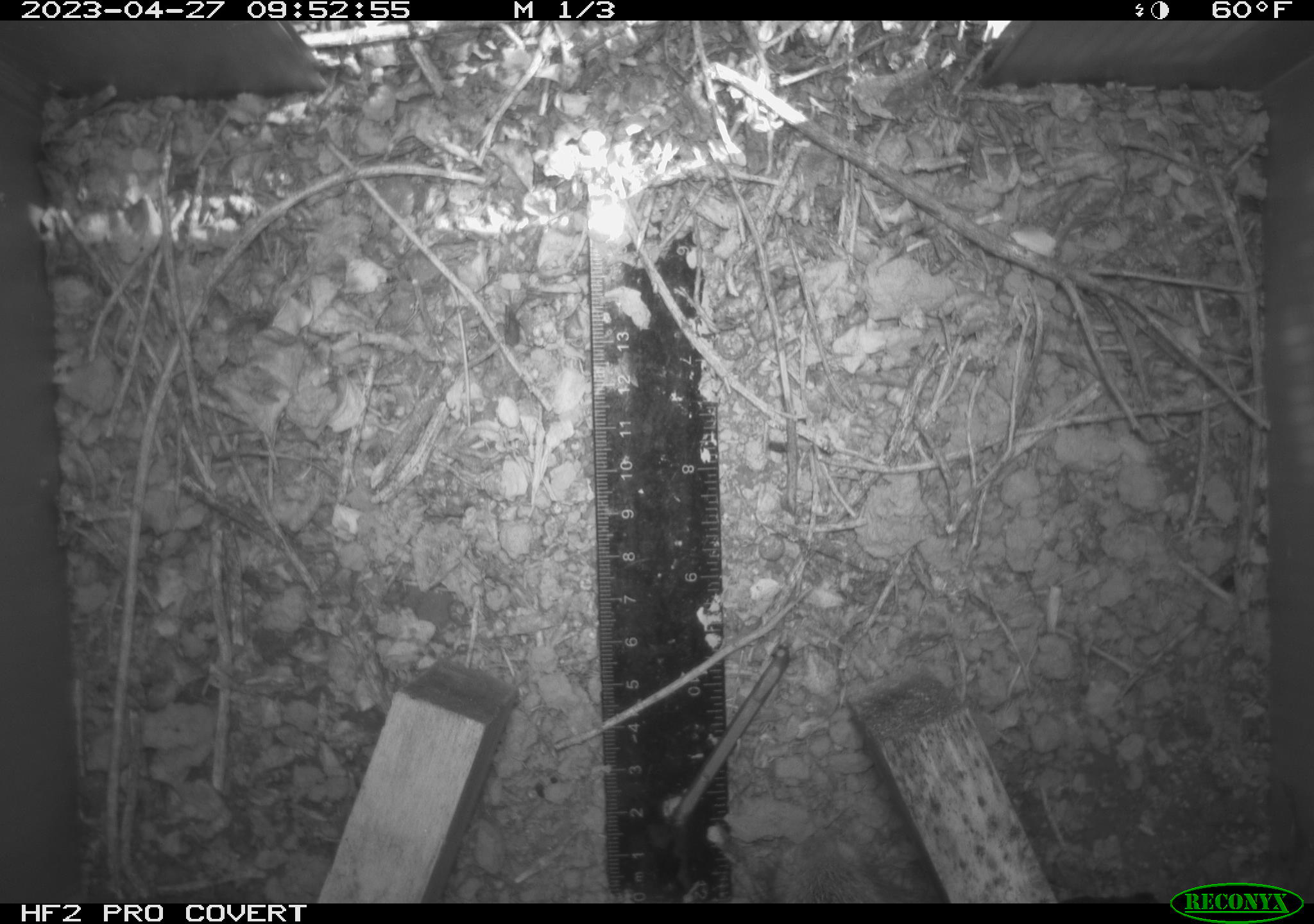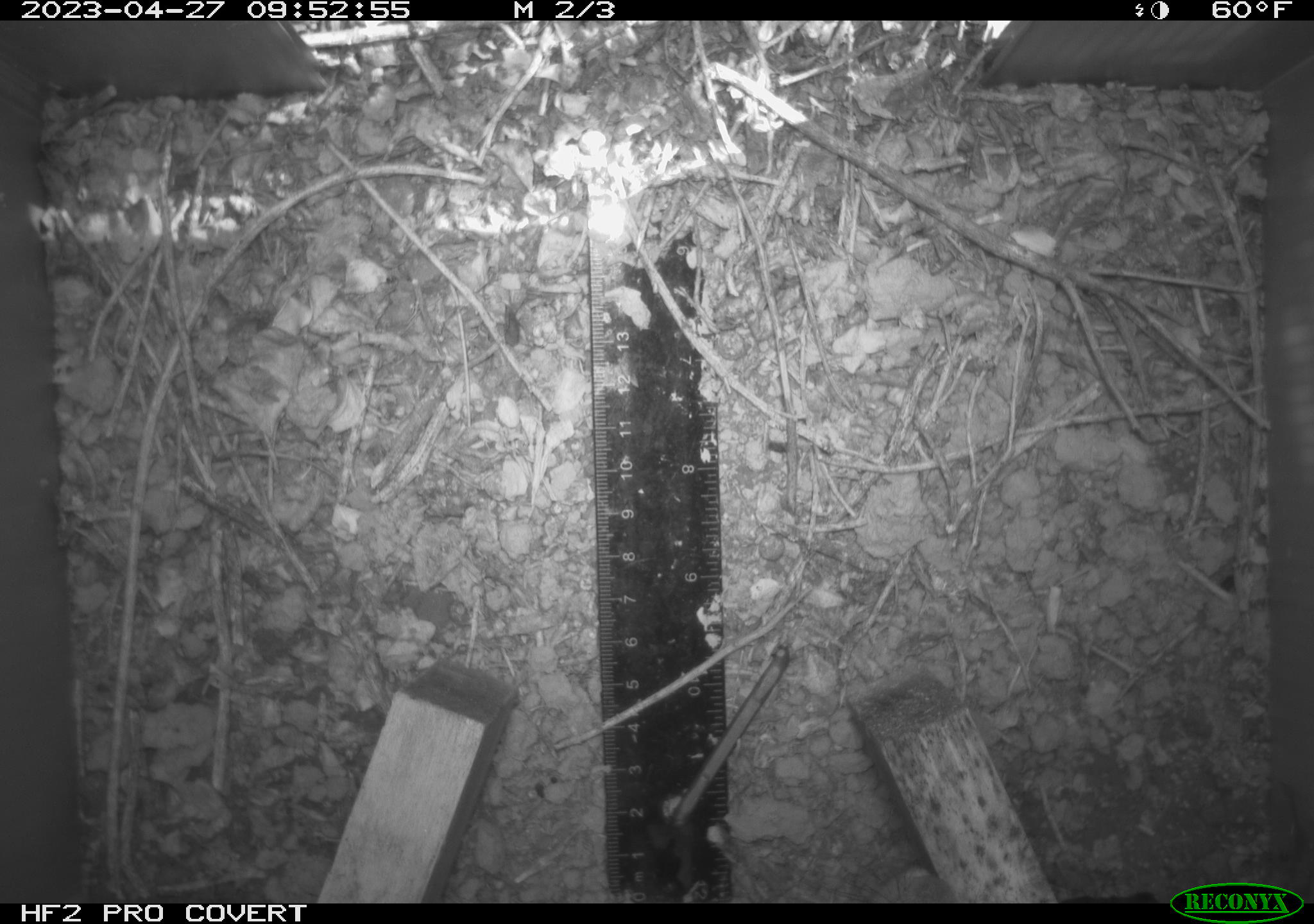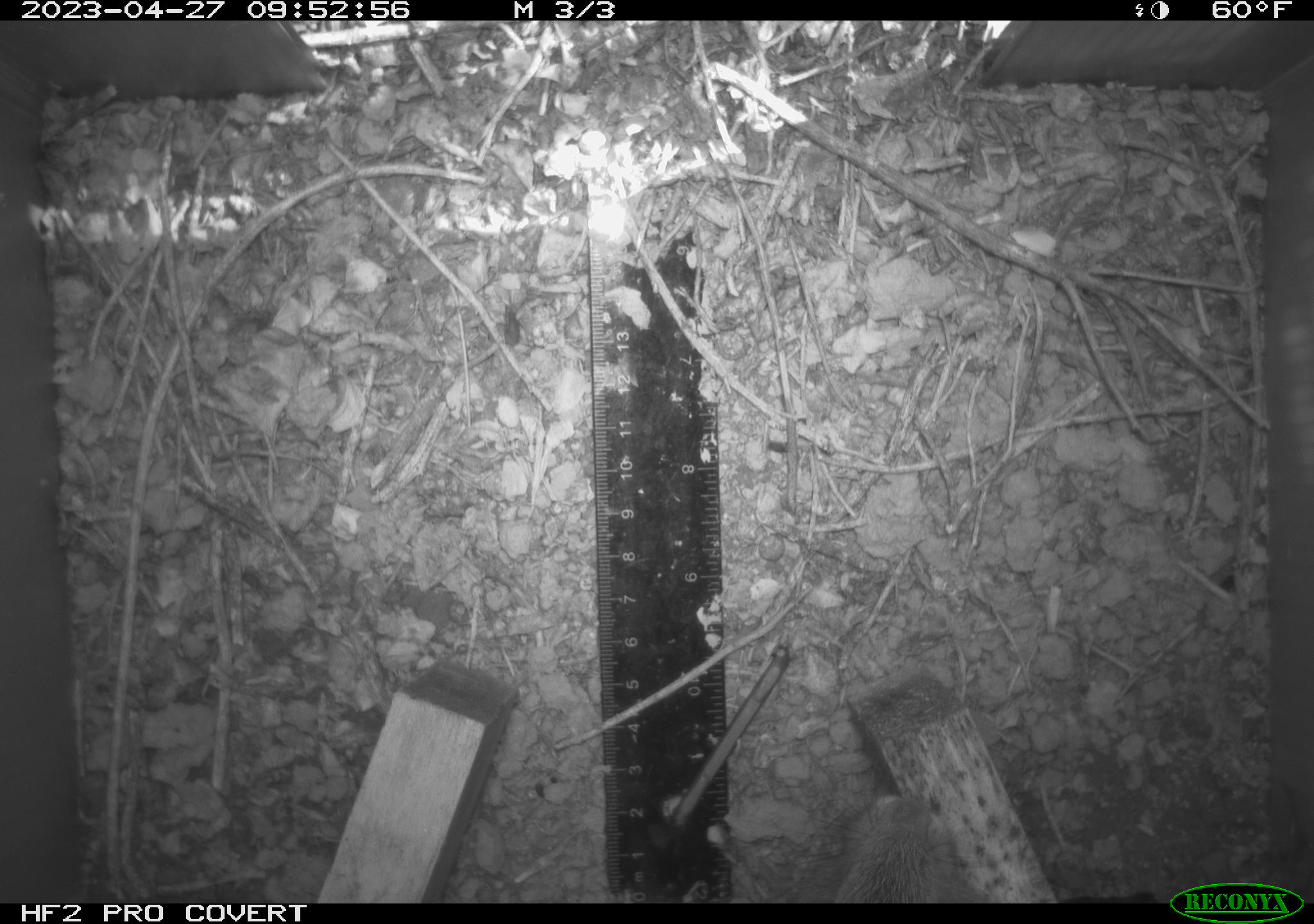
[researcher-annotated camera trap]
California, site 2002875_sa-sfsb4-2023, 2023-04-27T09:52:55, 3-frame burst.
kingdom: Animalia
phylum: Chordata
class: Mammalia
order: Lagomorpha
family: Leporidae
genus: Sylvilagus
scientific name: Sylvilagus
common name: cottontail rabbits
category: sylvilagus species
Sylvilagus species (cottontail rabbits) (Sylvilagus).